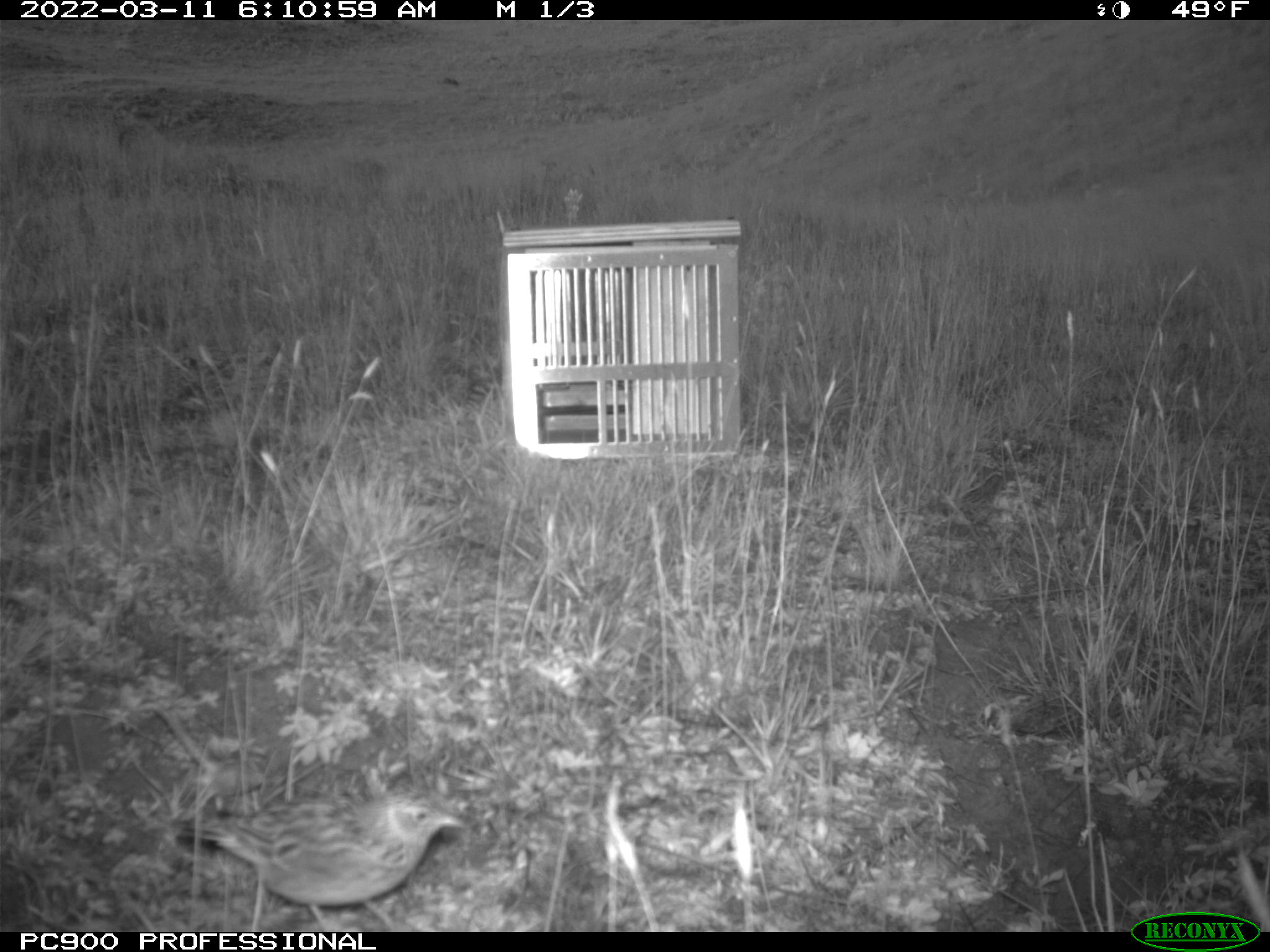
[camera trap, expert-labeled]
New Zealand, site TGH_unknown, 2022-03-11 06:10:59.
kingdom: Animalia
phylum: Chordata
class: Aves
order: Passeriformes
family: Motacillidae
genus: Anthus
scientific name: Anthus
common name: pipit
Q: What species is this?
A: Pipit (Anthus).